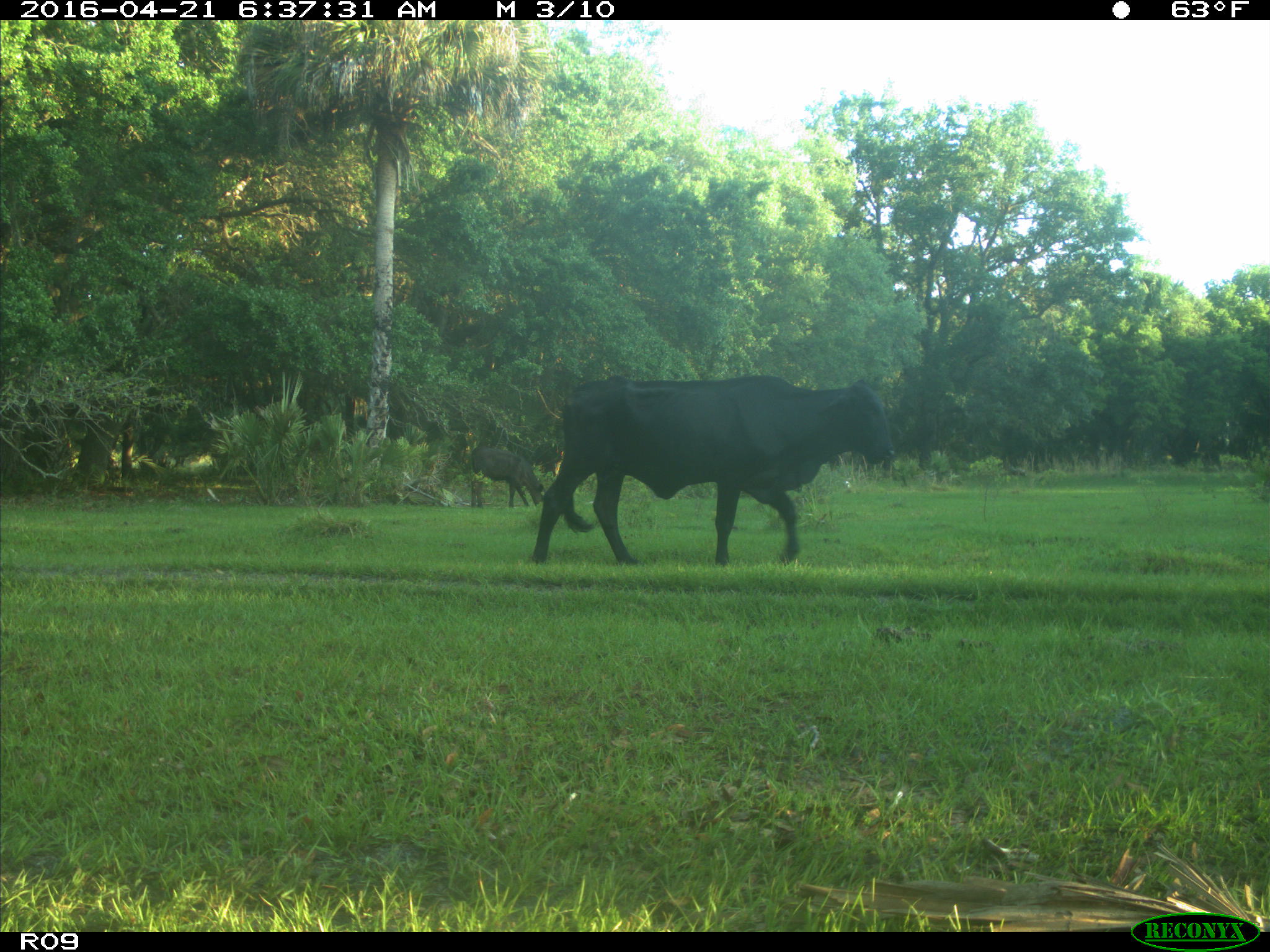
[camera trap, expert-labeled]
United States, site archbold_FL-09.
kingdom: Animalia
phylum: Chordata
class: Mammalia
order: Artiodactyla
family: Bovidae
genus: Bos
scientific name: Bos taurus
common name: domestic cow